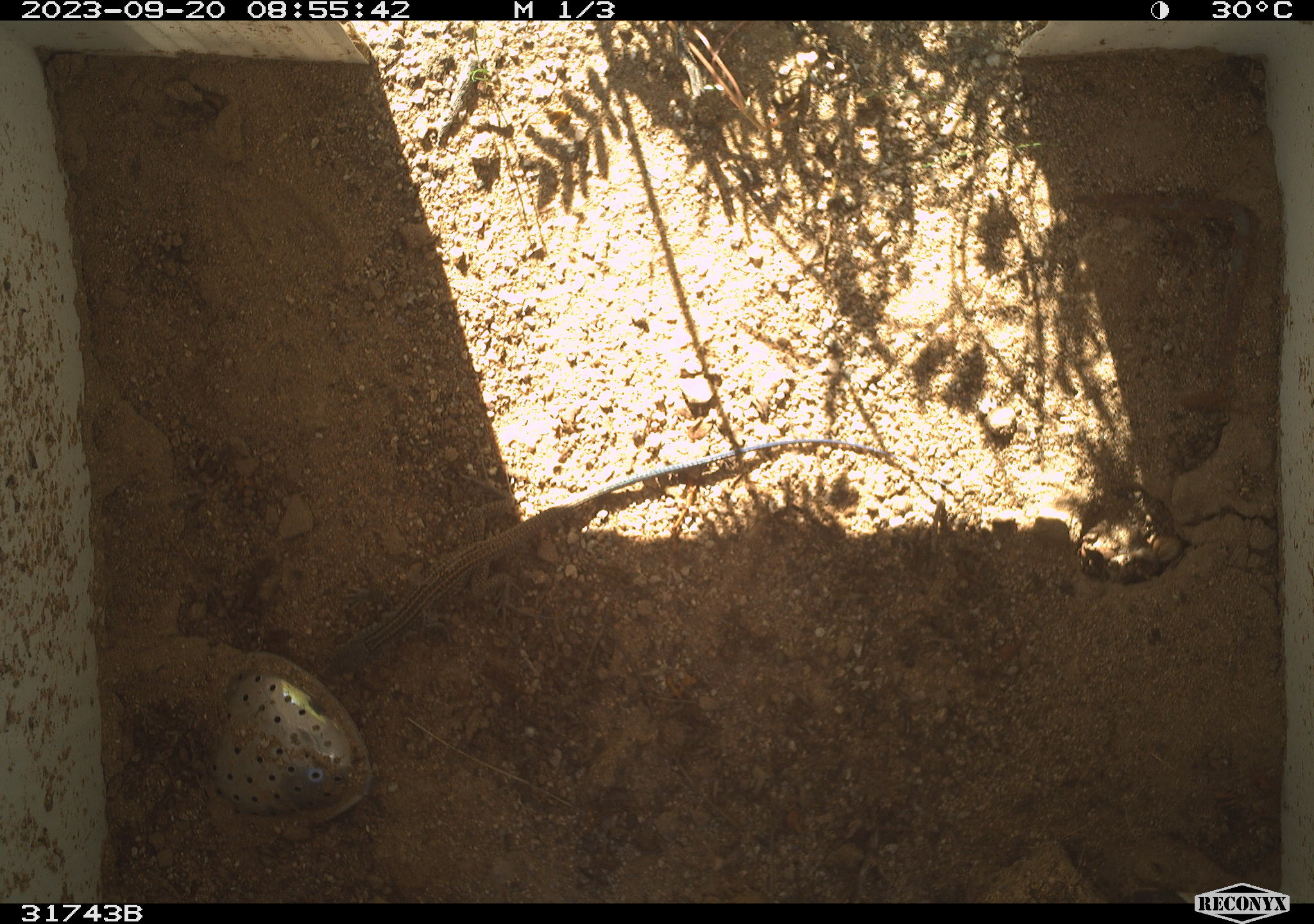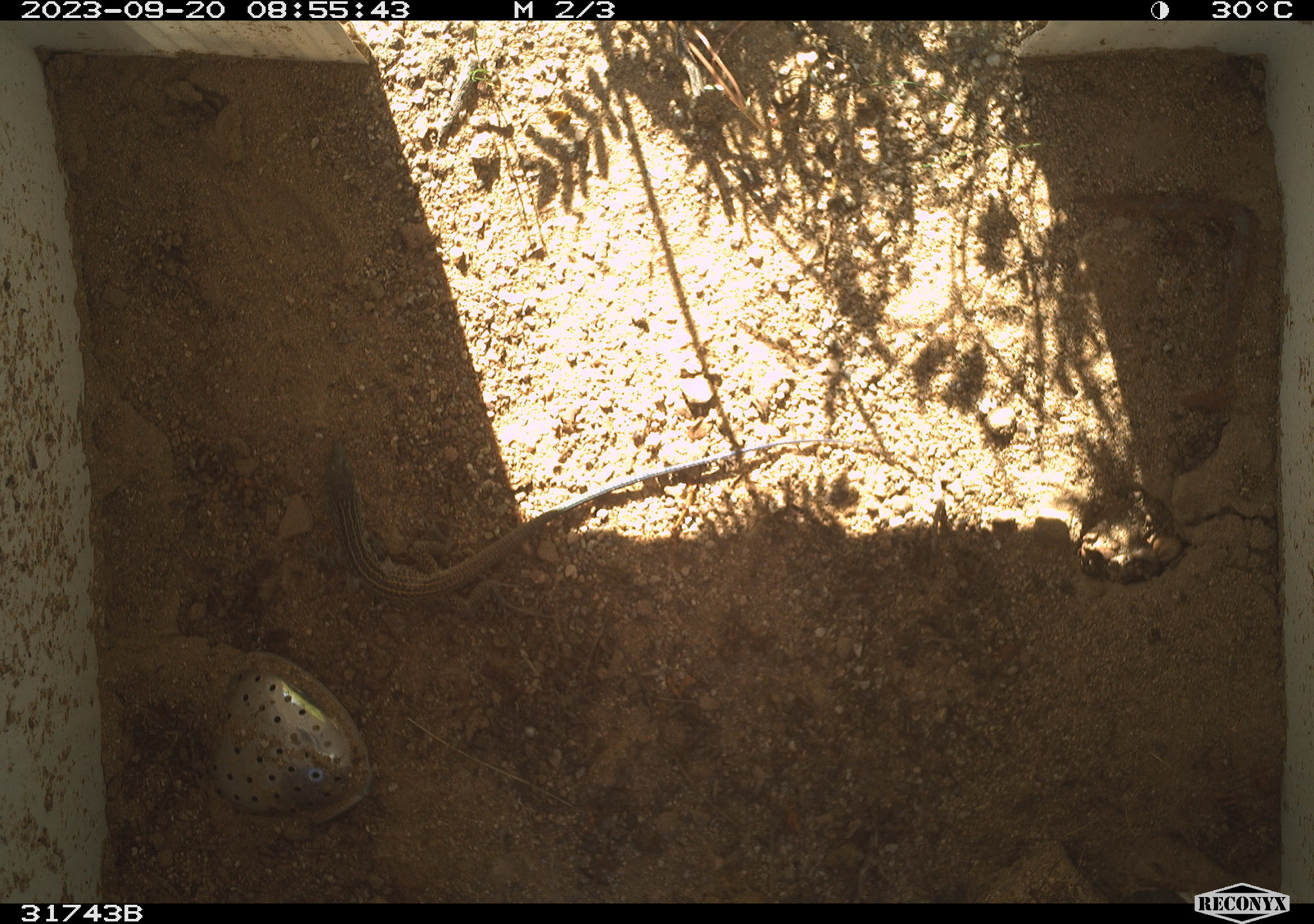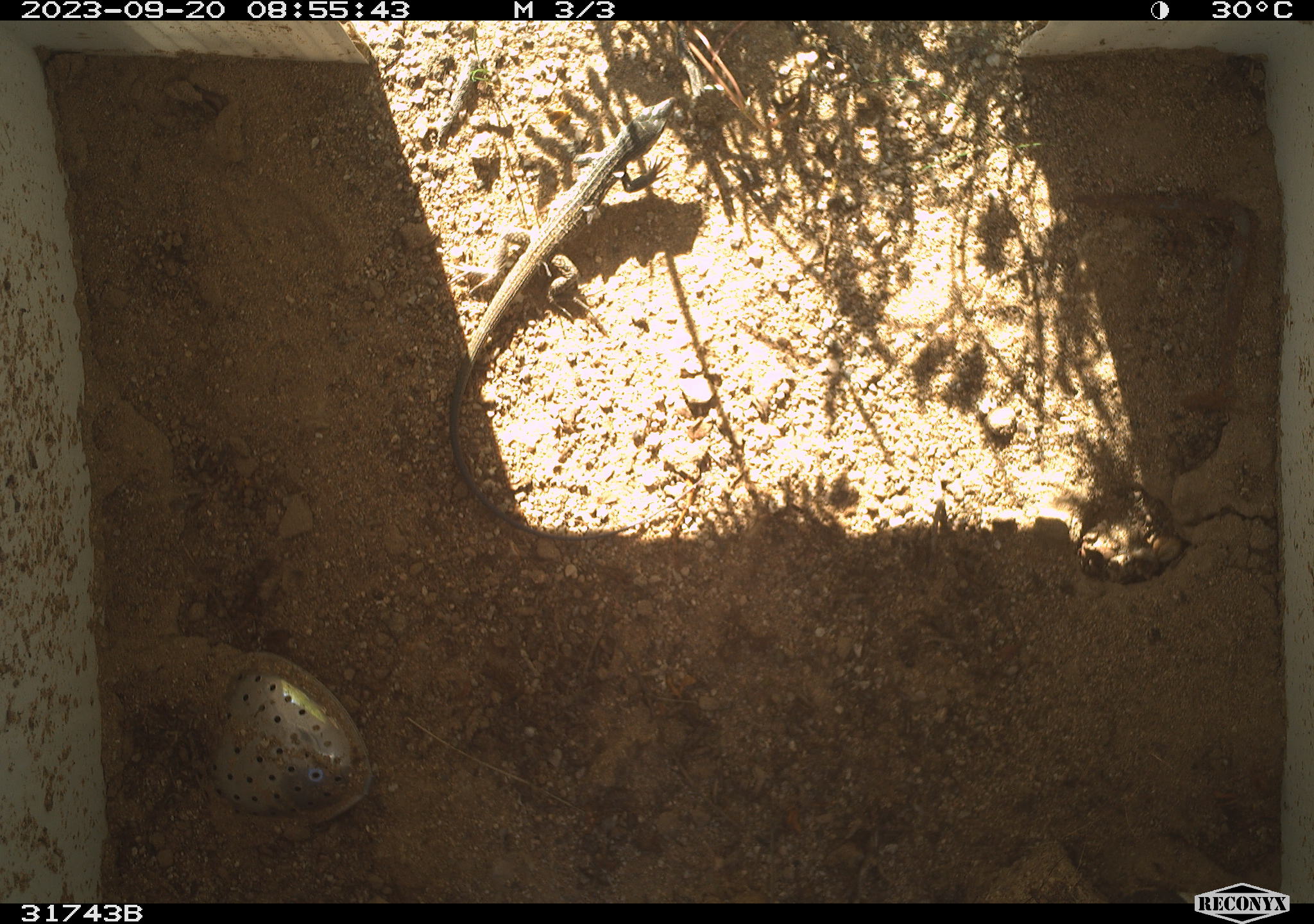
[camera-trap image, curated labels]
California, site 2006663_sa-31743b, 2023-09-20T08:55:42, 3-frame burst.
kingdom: Animalia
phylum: Chordata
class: Reptilia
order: Squamata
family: Teiidae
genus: Aspidoscelis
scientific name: Aspidoscelis tigris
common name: western whiptail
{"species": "western whiptail (Aspidoscelis tigris)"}